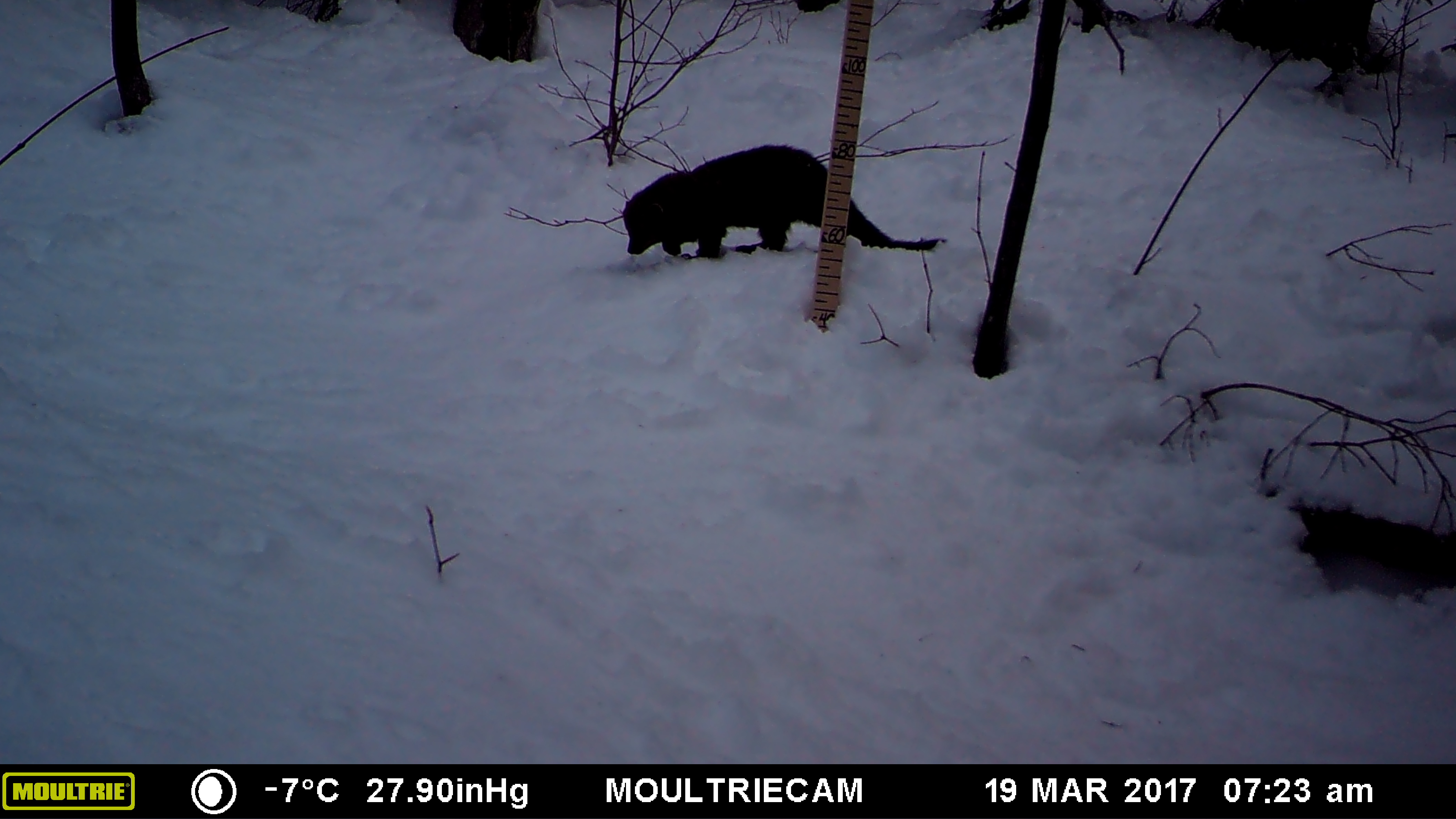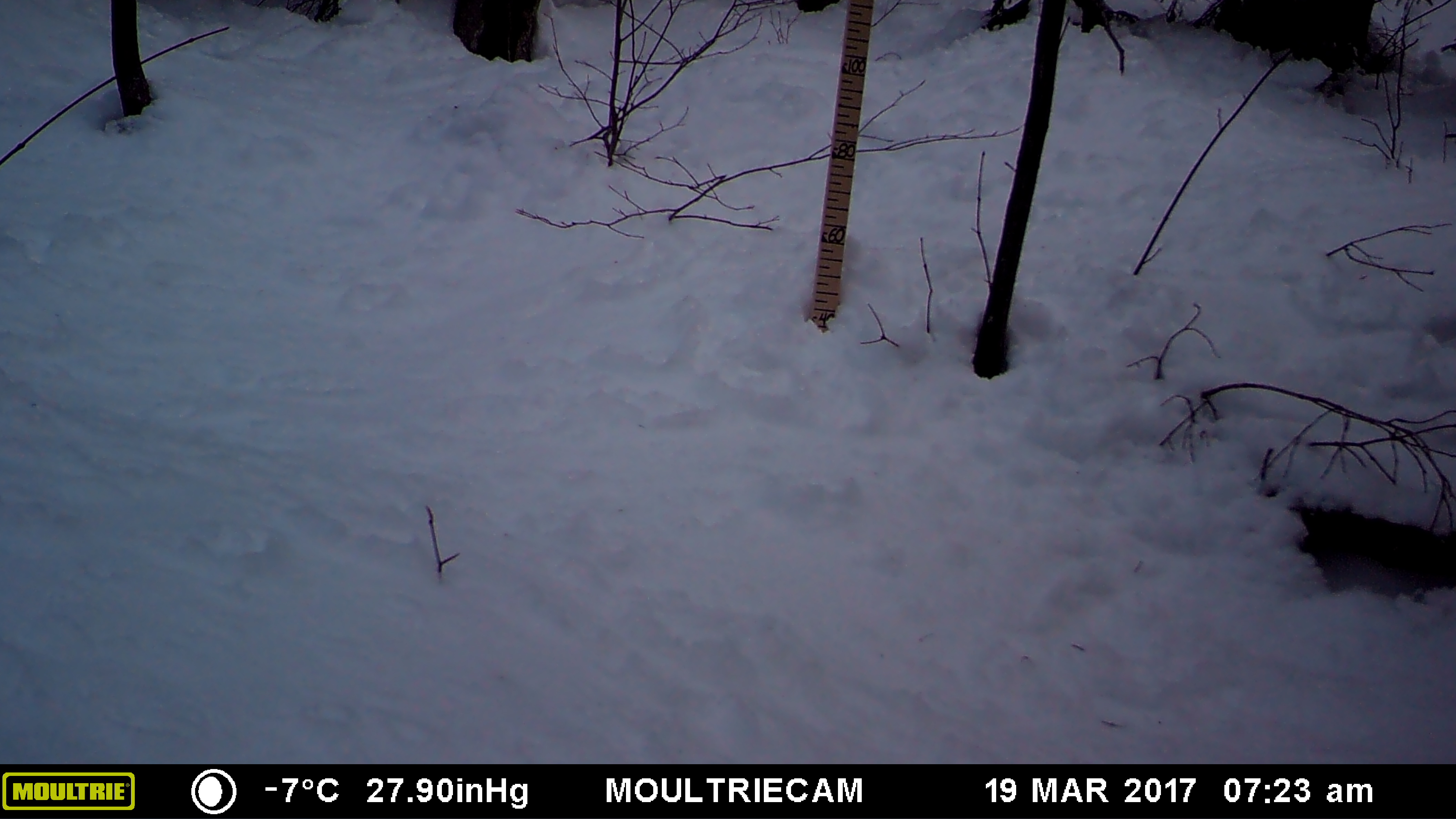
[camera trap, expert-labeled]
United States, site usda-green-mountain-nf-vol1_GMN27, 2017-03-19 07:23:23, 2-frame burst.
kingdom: Animalia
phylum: Chordata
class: Mammalia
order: Carnivora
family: Mustelidae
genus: Pekania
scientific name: Pekania pennanti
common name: fisher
Fisher (Pekania pennanti).